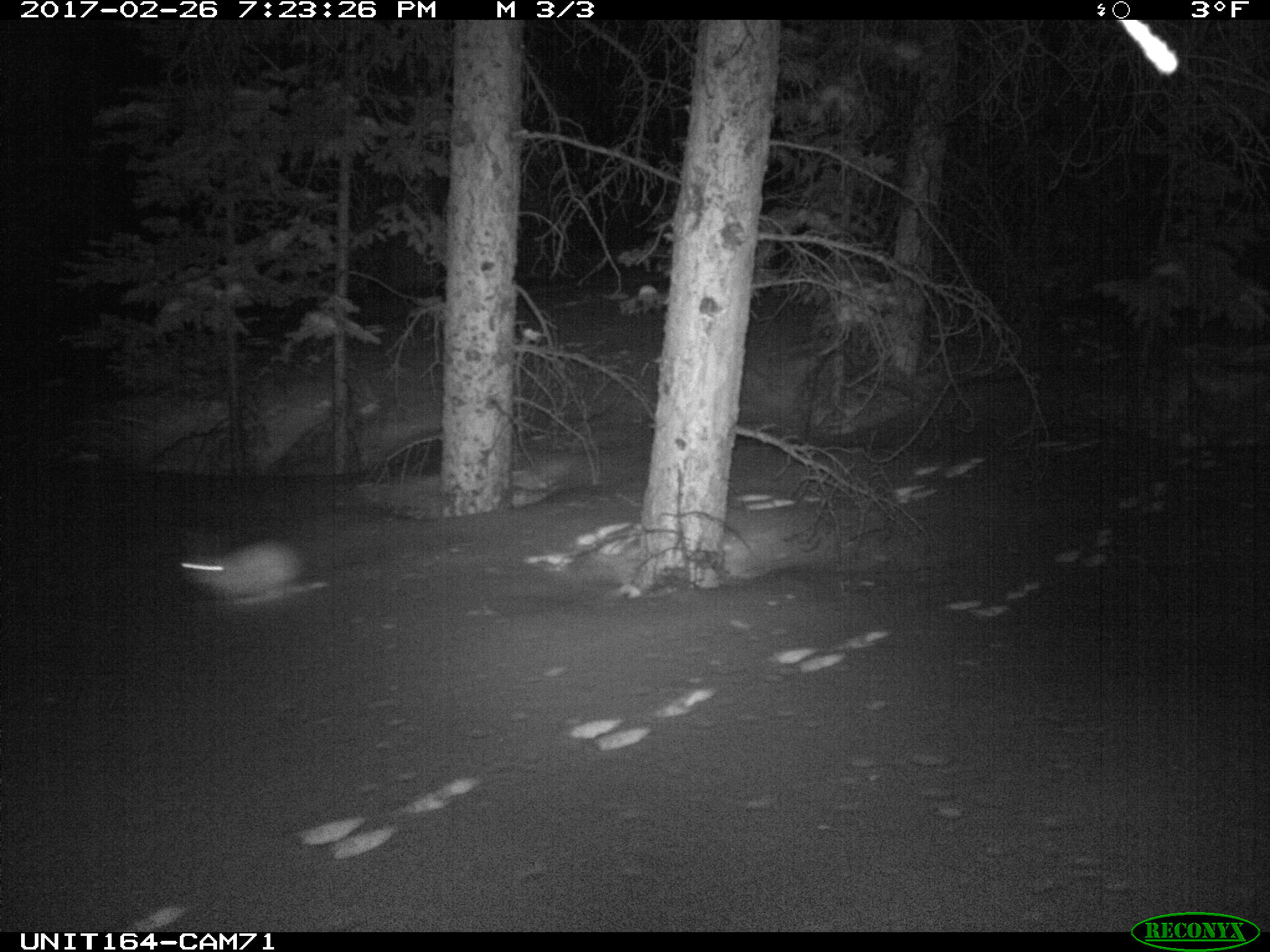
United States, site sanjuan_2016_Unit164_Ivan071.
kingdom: Animalia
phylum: Chordata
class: Mammalia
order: Lagomorpha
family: Leporidae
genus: Lepus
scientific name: Lepus americanus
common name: snowshoe hare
Lepus americanus (snowshoe hare).